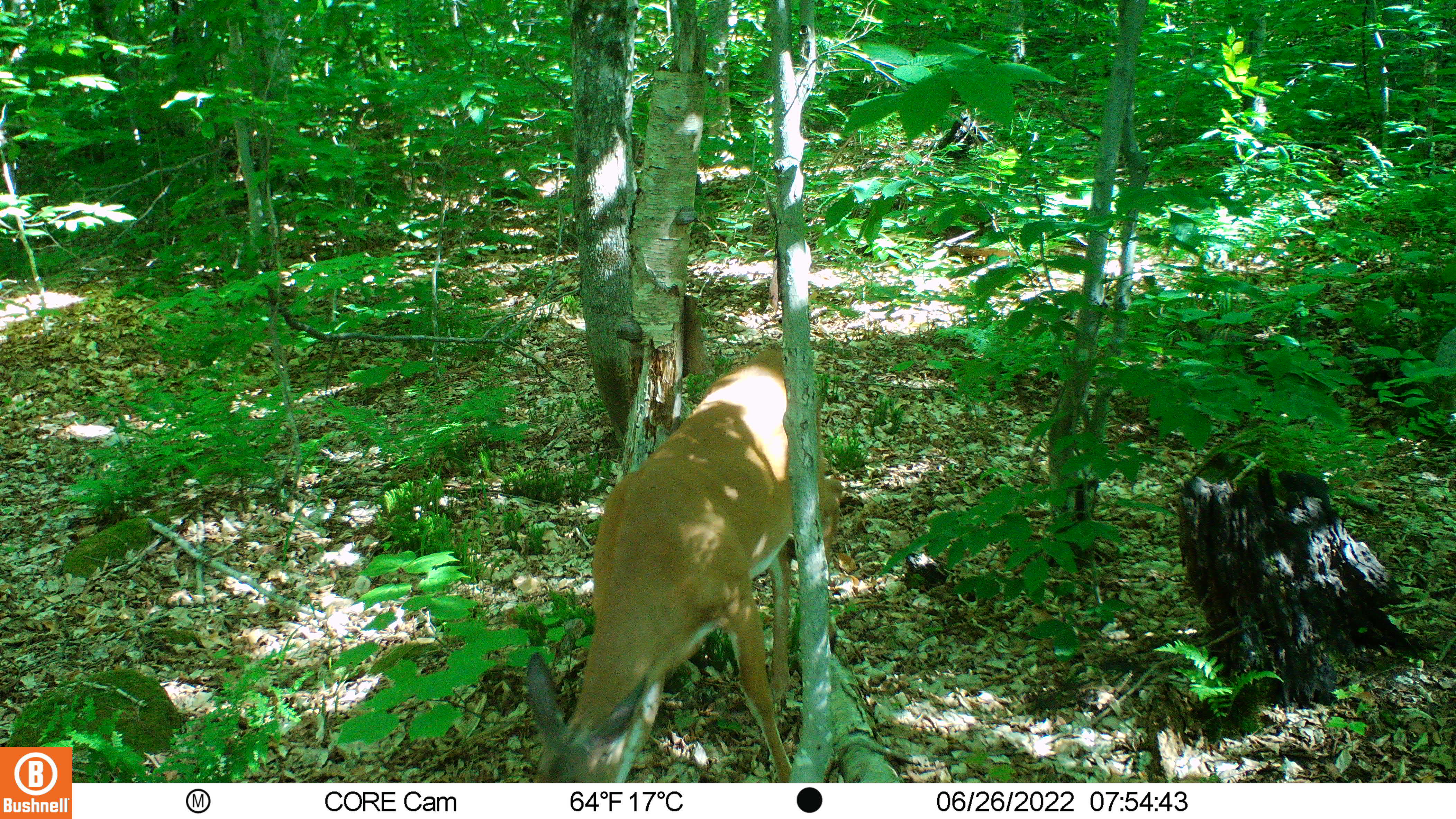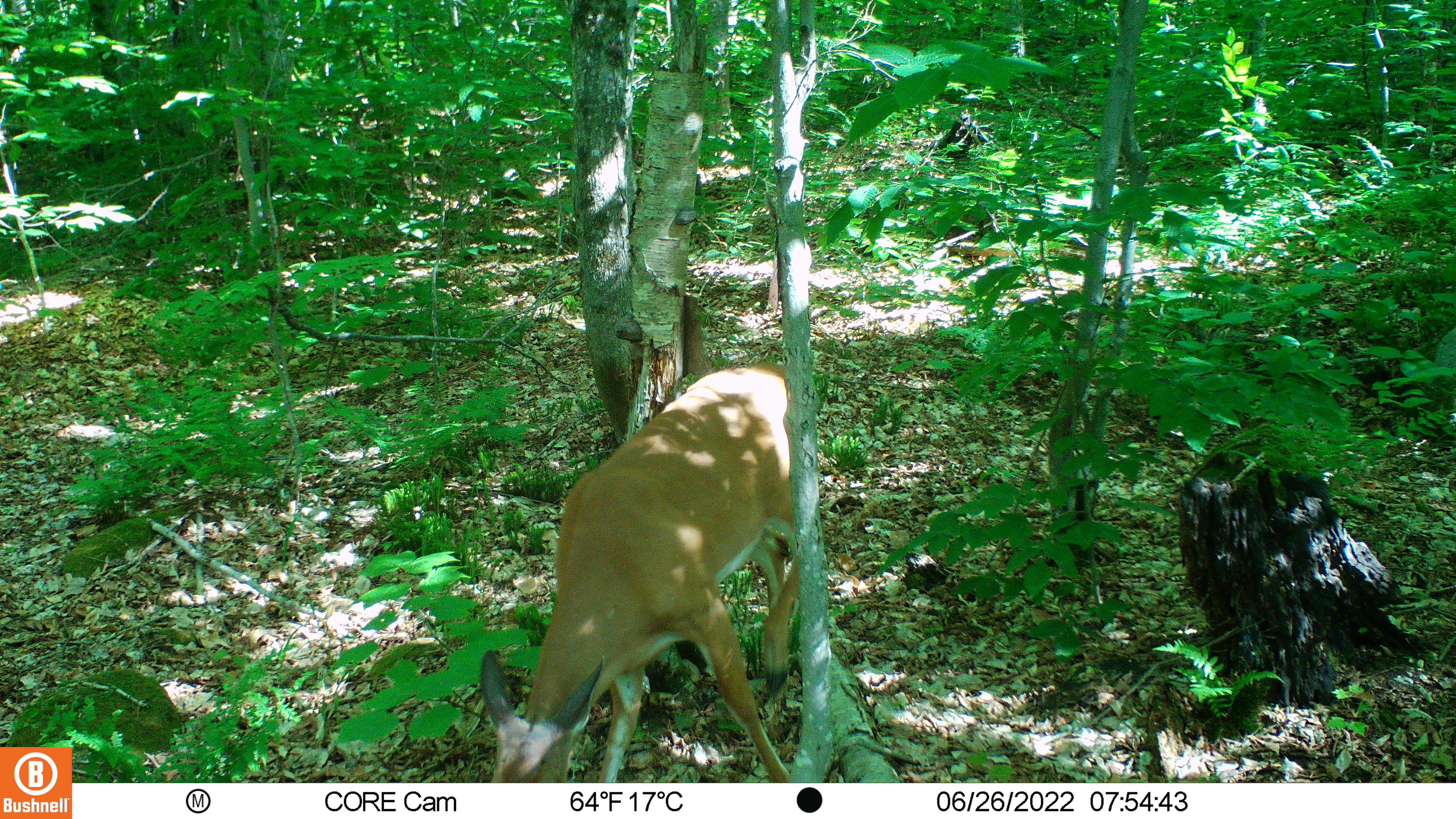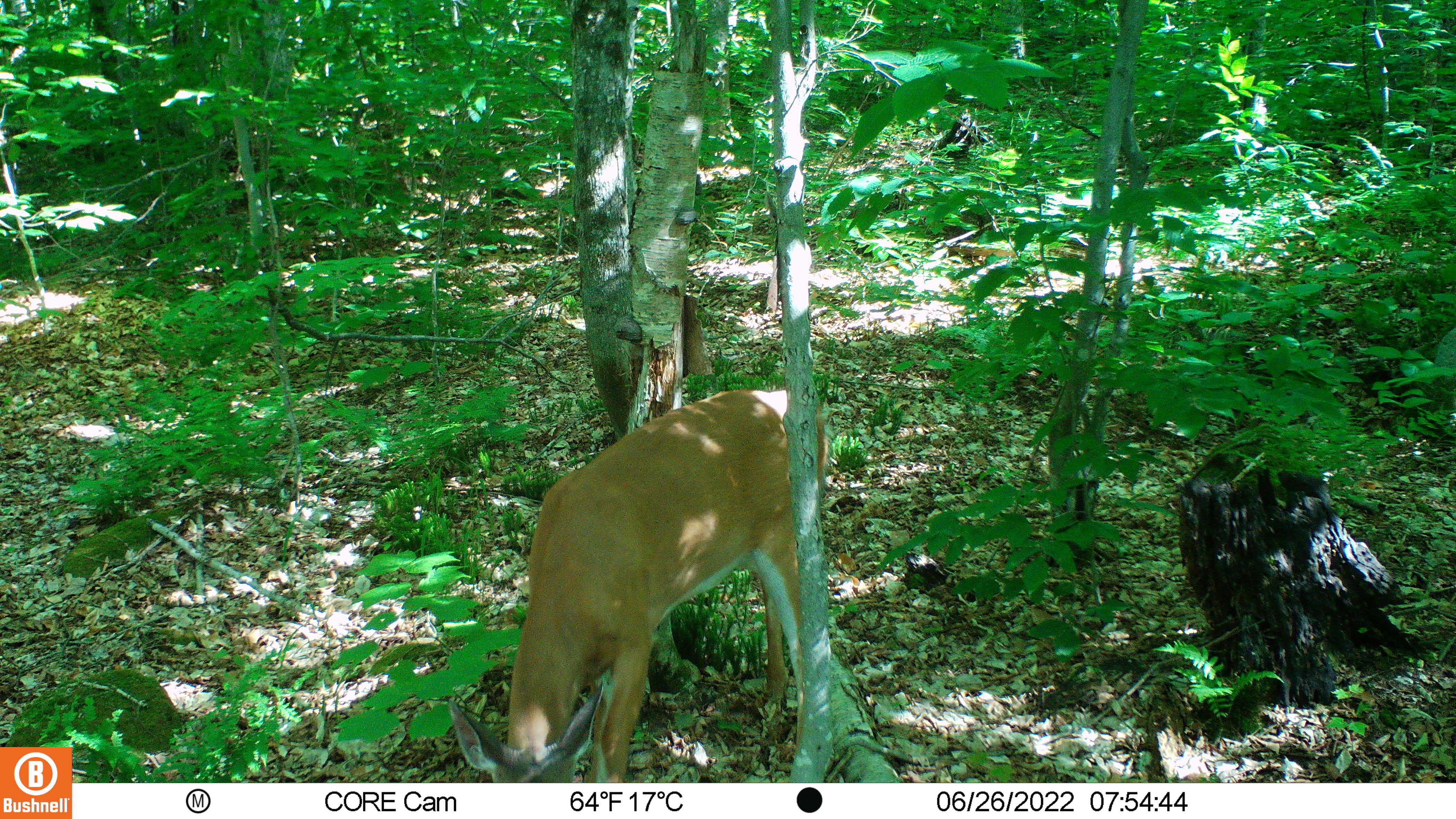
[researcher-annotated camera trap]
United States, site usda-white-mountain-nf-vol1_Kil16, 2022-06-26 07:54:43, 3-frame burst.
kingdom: Animalia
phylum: Chordata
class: Mammalia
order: Artiodactyla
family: Cervidae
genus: Odocoileus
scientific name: Odocoileus virginianus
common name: white-tailed deer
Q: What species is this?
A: White-tailed deer (Odocoileus virginianus).